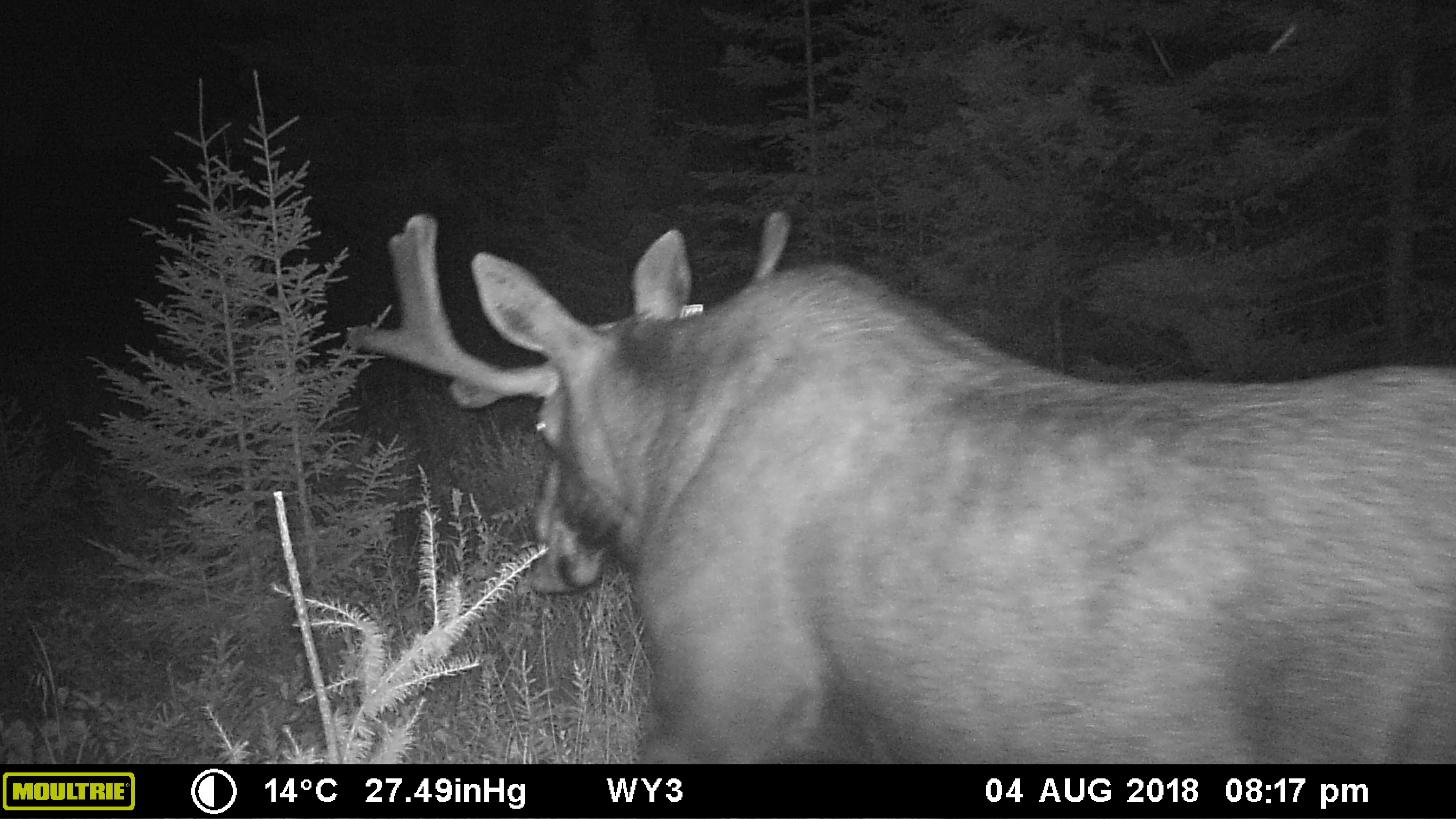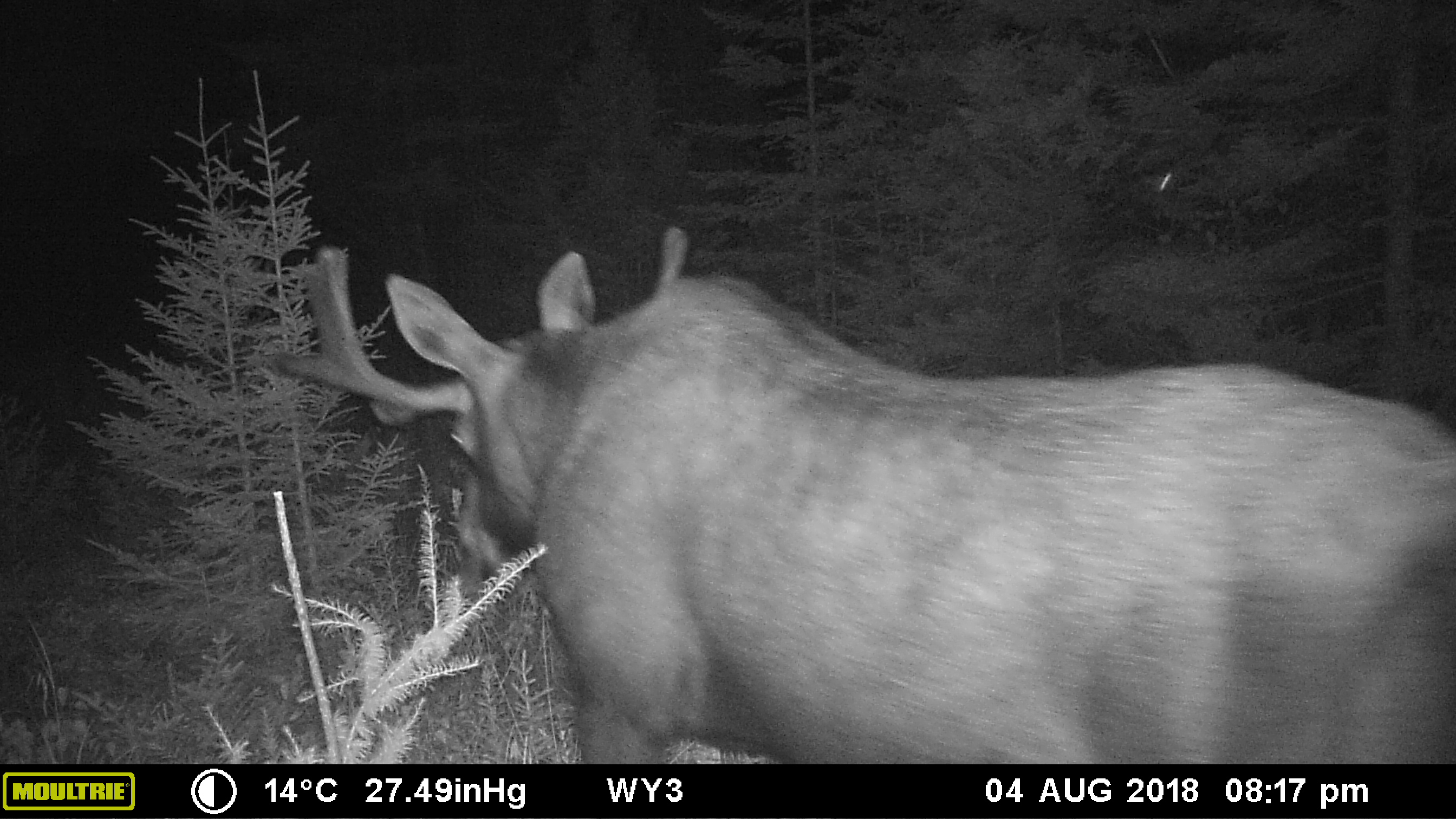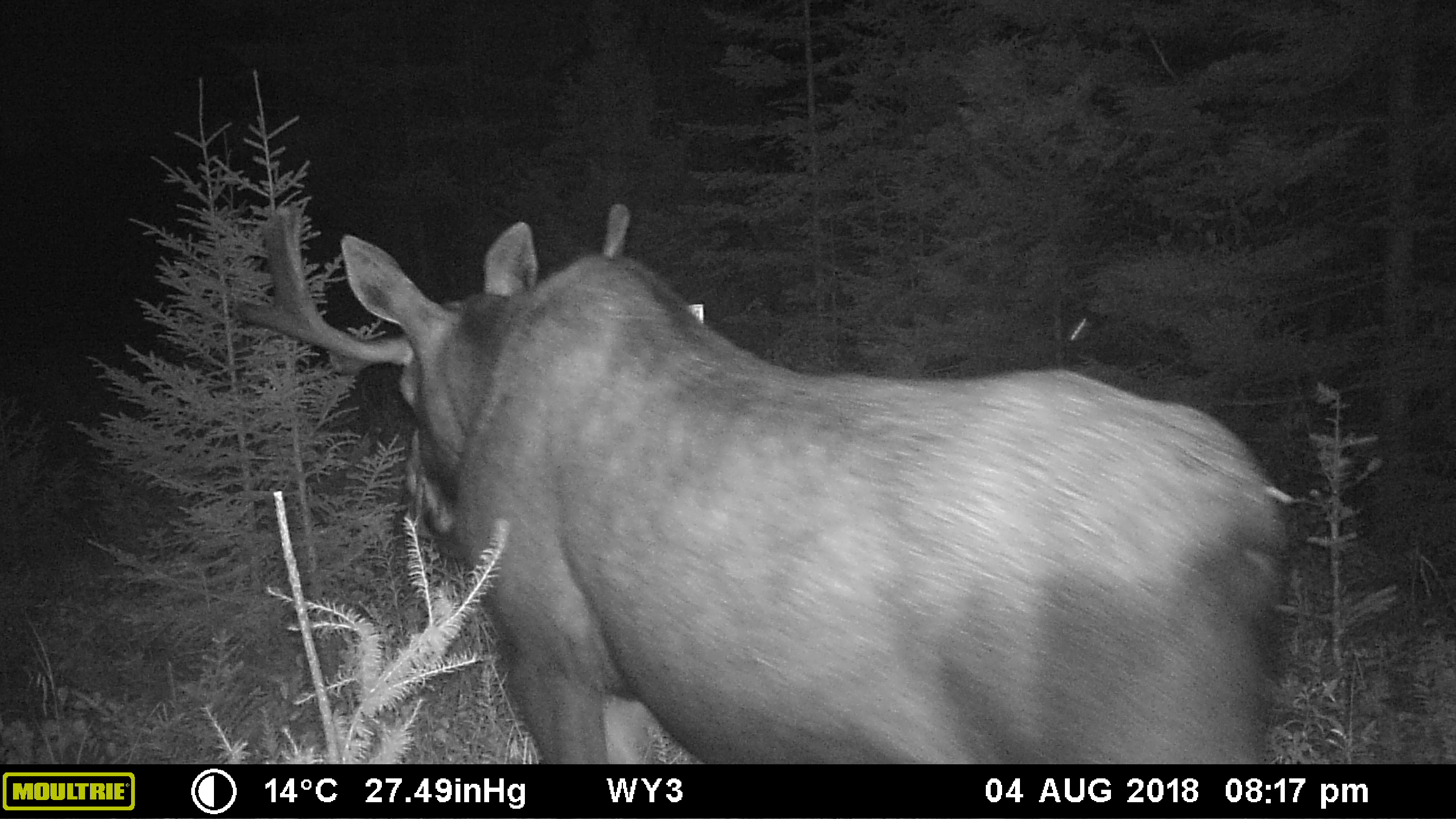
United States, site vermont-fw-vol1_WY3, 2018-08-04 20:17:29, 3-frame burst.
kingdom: Animalia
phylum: Chordata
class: Mammalia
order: Artiodactyla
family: Cervidae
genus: Alces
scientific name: Alces alces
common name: moose